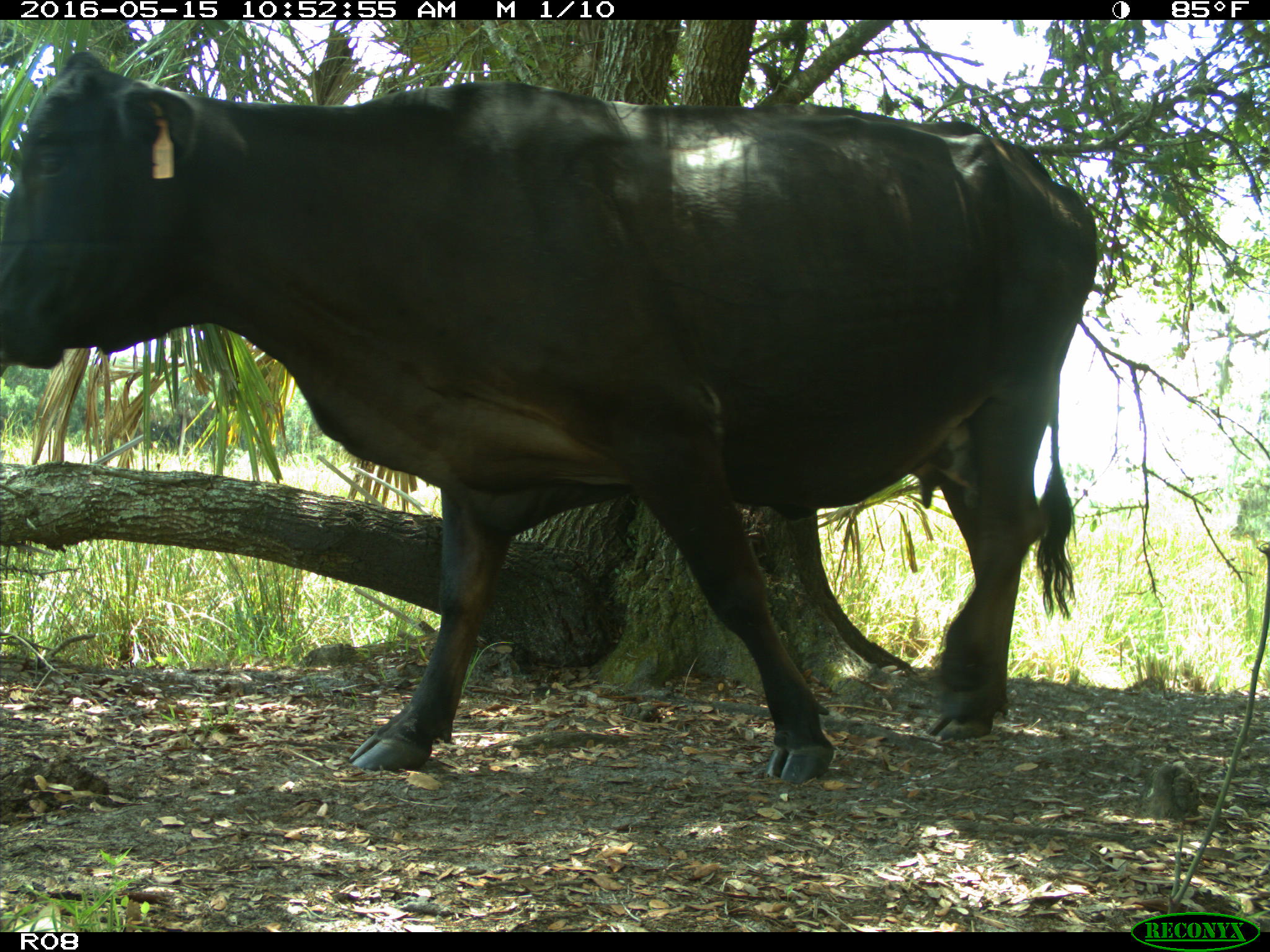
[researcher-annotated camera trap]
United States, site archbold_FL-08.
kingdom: Animalia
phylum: Chordata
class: Mammalia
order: Artiodactyla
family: Bovidae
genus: Bos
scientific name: Bos taurus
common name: domestic cow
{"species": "Bos taurus (domestic cow)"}